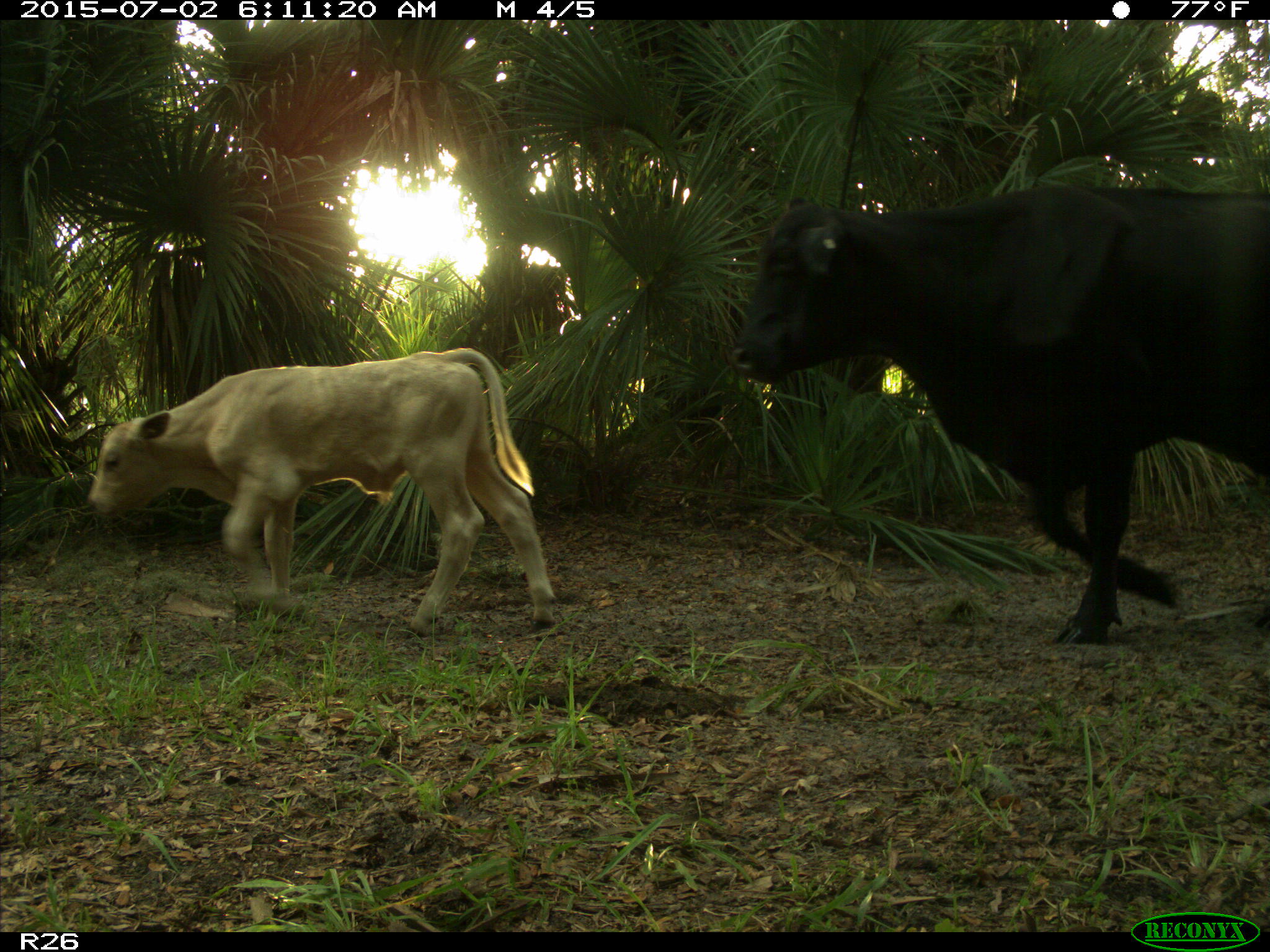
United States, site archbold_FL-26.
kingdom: Animalia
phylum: Chordata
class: Mammalia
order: Artiodactyla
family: Bovidae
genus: Bos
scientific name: Bos taurus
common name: domestic cow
Bos taurus (domestic cow).